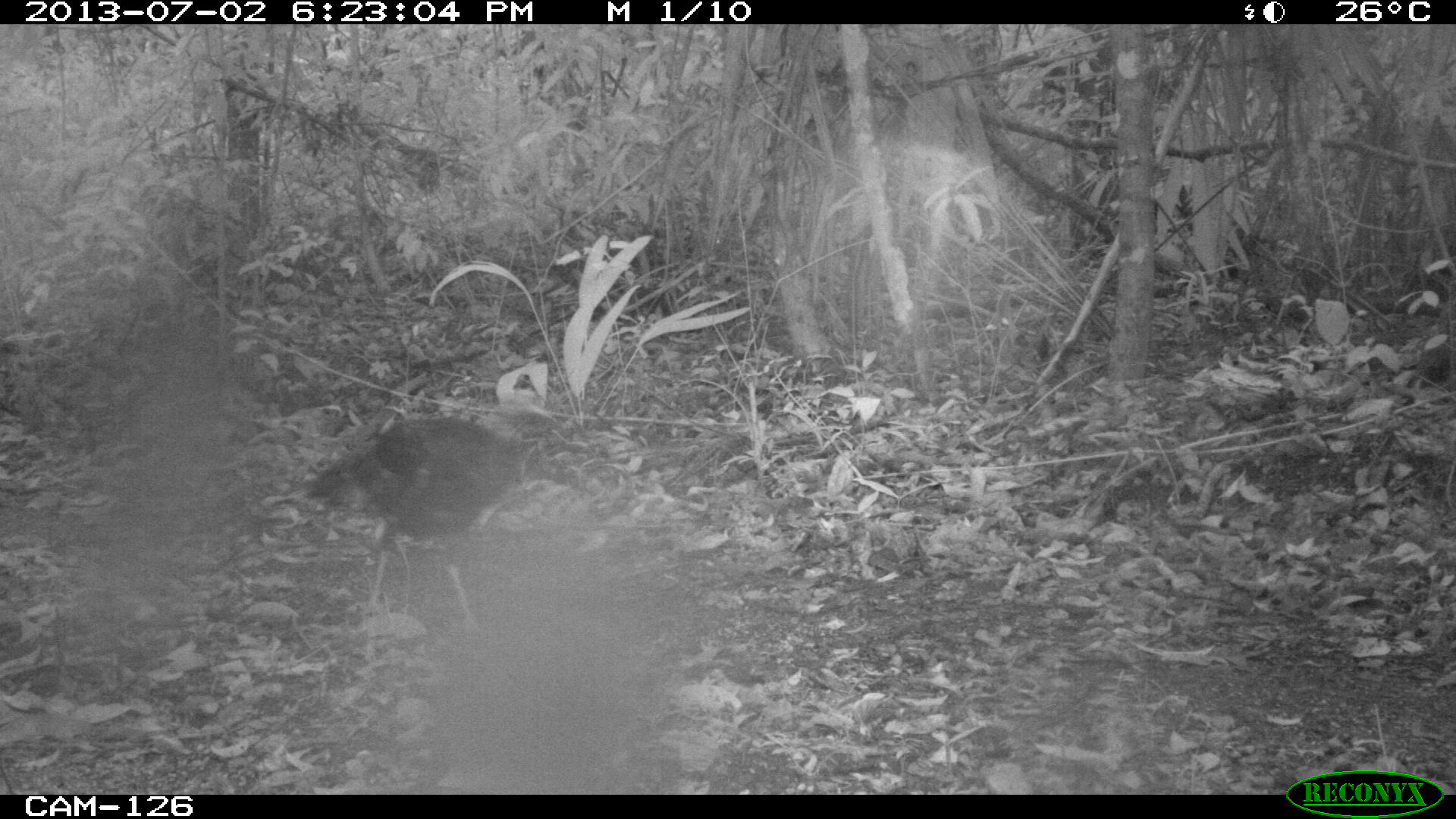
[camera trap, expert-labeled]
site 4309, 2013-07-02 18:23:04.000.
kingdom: Animalia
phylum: Chordata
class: Aves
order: Galliformes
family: Phasianidae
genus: Meleagris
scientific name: Meleagris ocellata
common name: ocellated turkey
Meleagris ocellata (ocellated turkey), count 1, sex female.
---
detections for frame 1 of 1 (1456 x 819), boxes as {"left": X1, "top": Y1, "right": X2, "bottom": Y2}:
meleagris ocellata: {"left": 299, "top": 414, "right": 626, "bottom": 642}